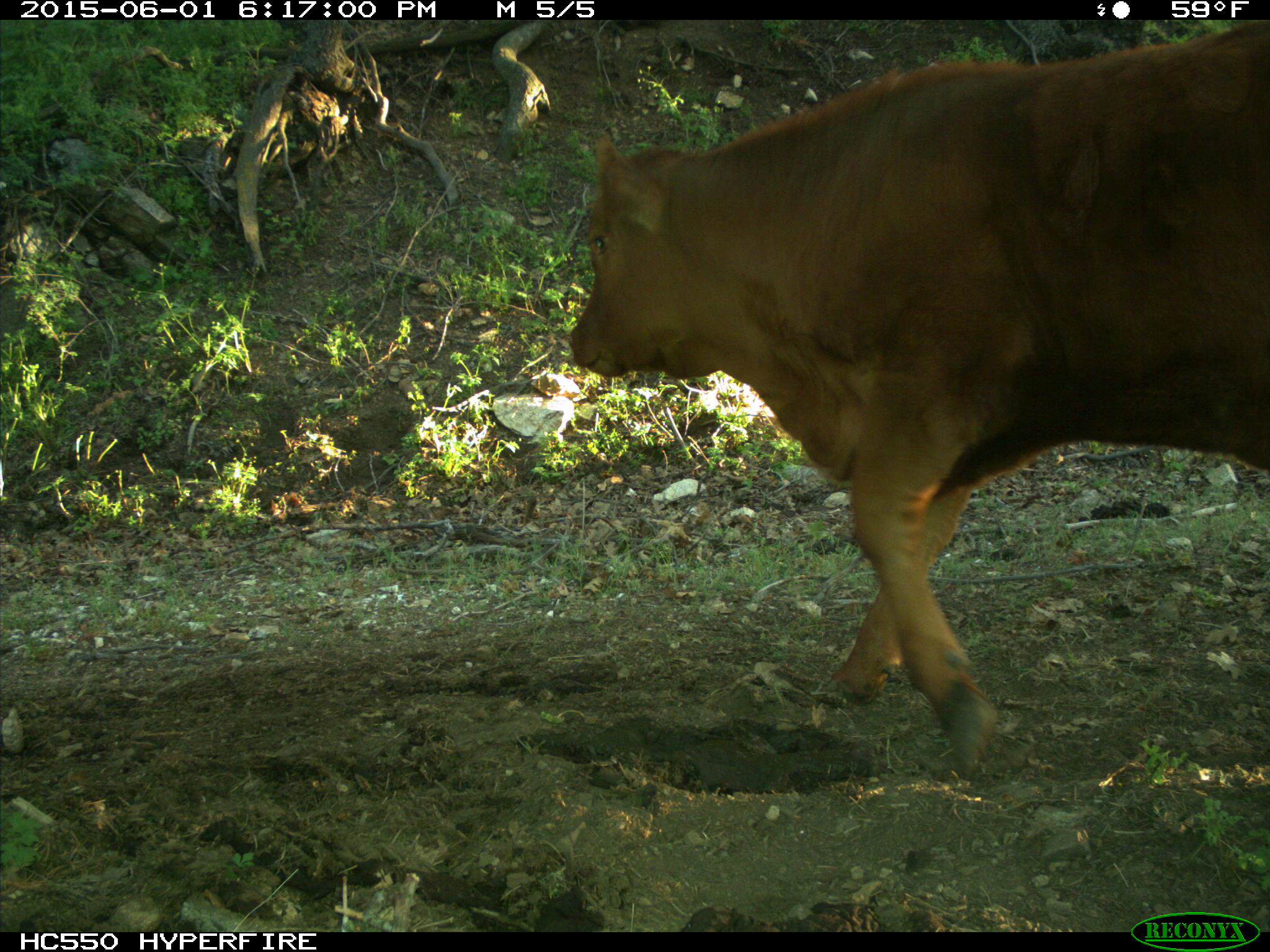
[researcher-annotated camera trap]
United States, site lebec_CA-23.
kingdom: Animalia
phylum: Chordata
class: Mammalia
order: Artiodactyla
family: Bovidae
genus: Bos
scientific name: Bos taurus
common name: domestic cow